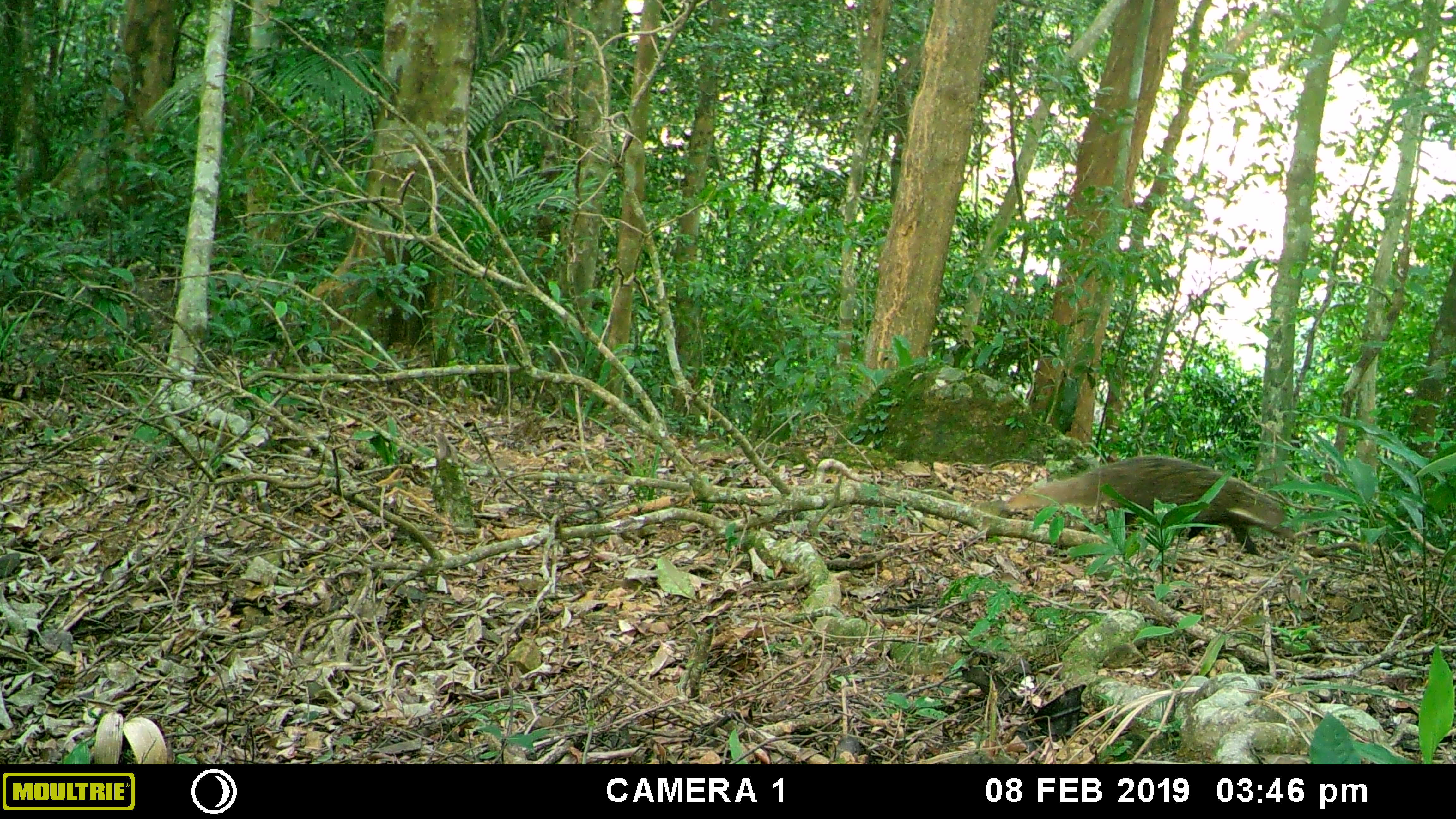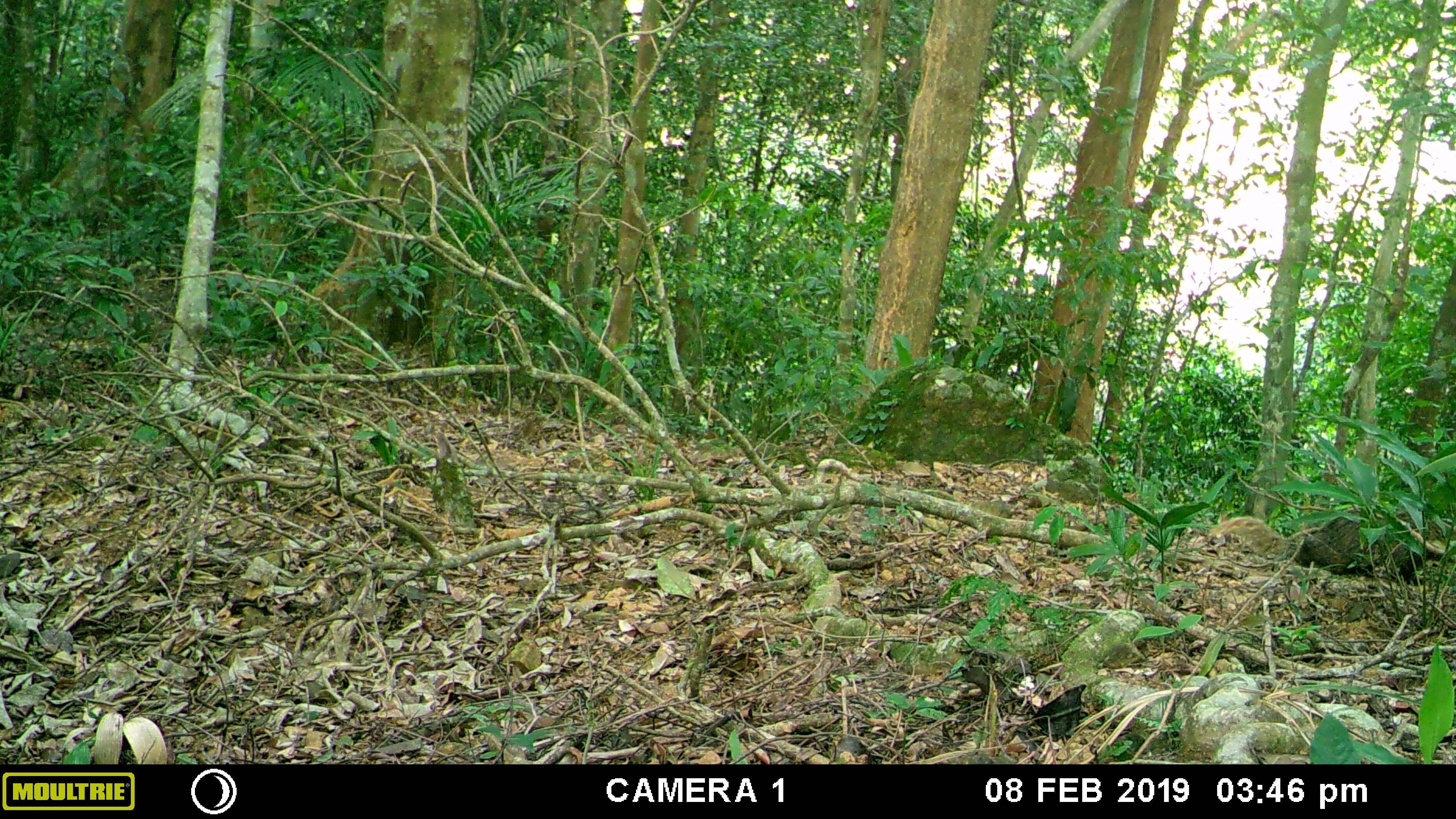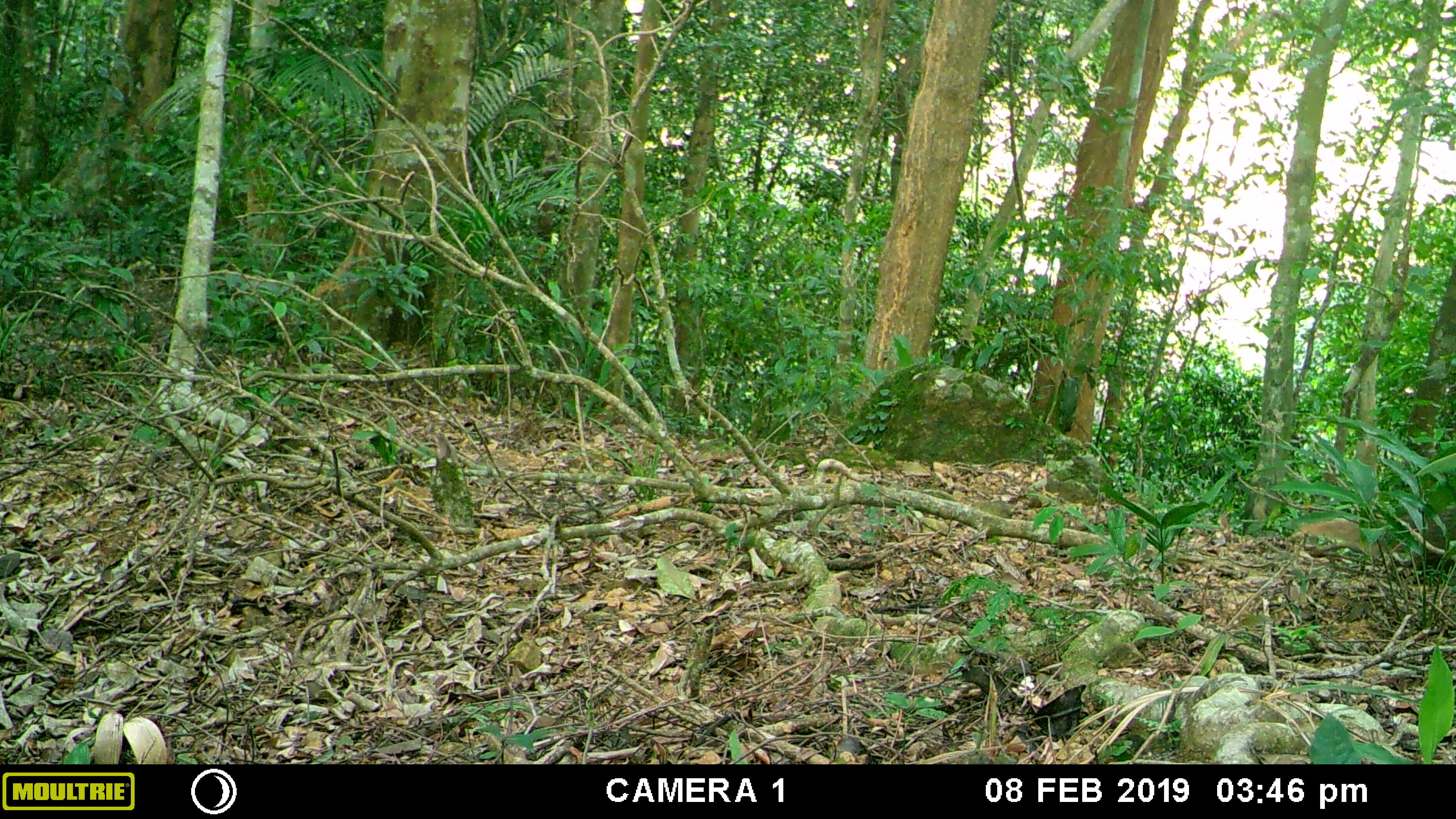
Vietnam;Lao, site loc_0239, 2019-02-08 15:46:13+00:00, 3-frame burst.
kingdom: Animalia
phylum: Chordata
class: Mammalia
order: Carnivora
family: Herpestidae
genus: Urva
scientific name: Urva urva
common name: crab-eating mongoose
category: crab eating mongoose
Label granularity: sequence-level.